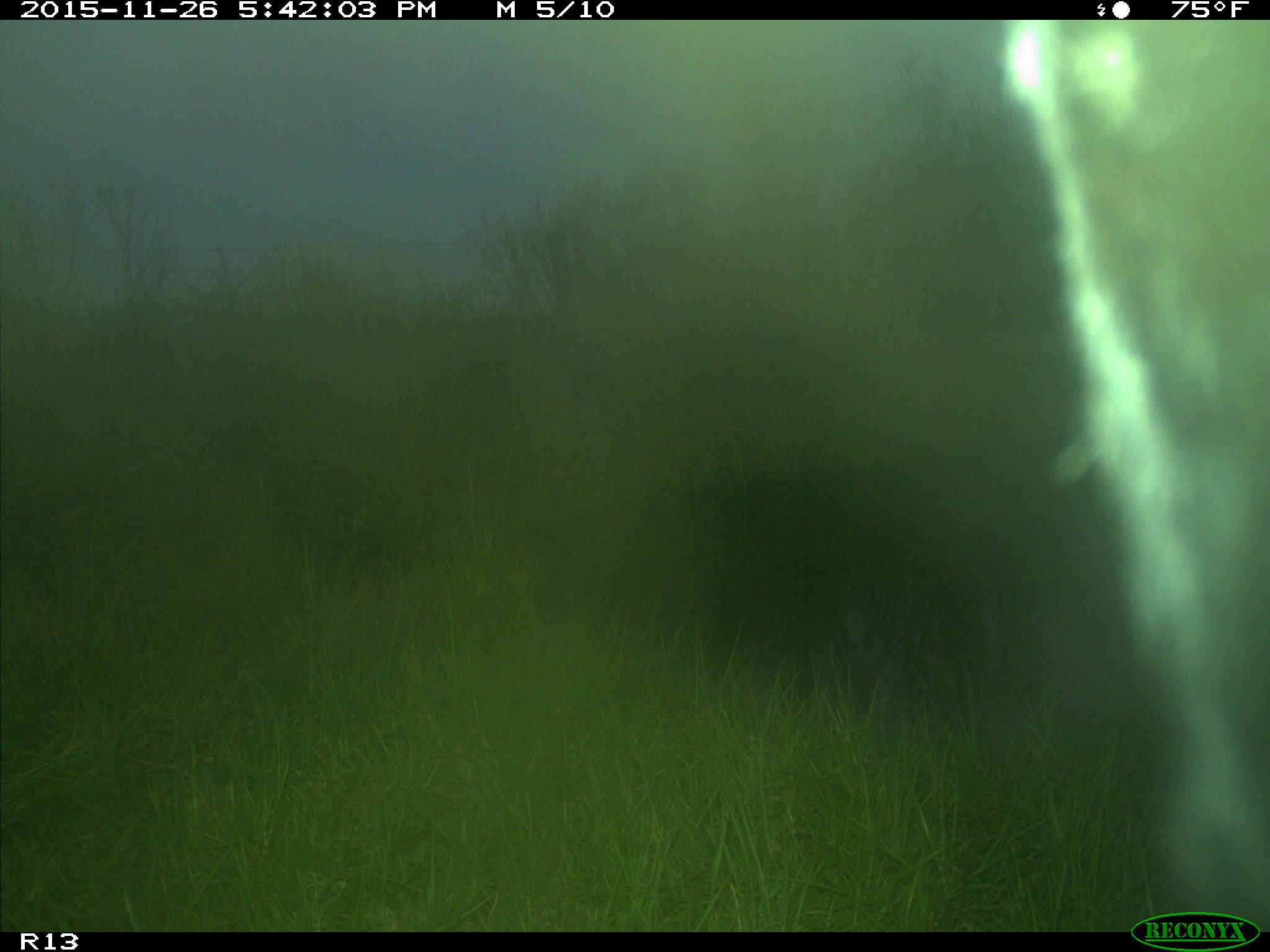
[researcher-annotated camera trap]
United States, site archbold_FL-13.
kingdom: Animalia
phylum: Chordata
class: Mammalia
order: Artiodactyla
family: Bovidae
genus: Bos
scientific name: Bos taurus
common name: domestic cow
Bos taurus (domestic cow).